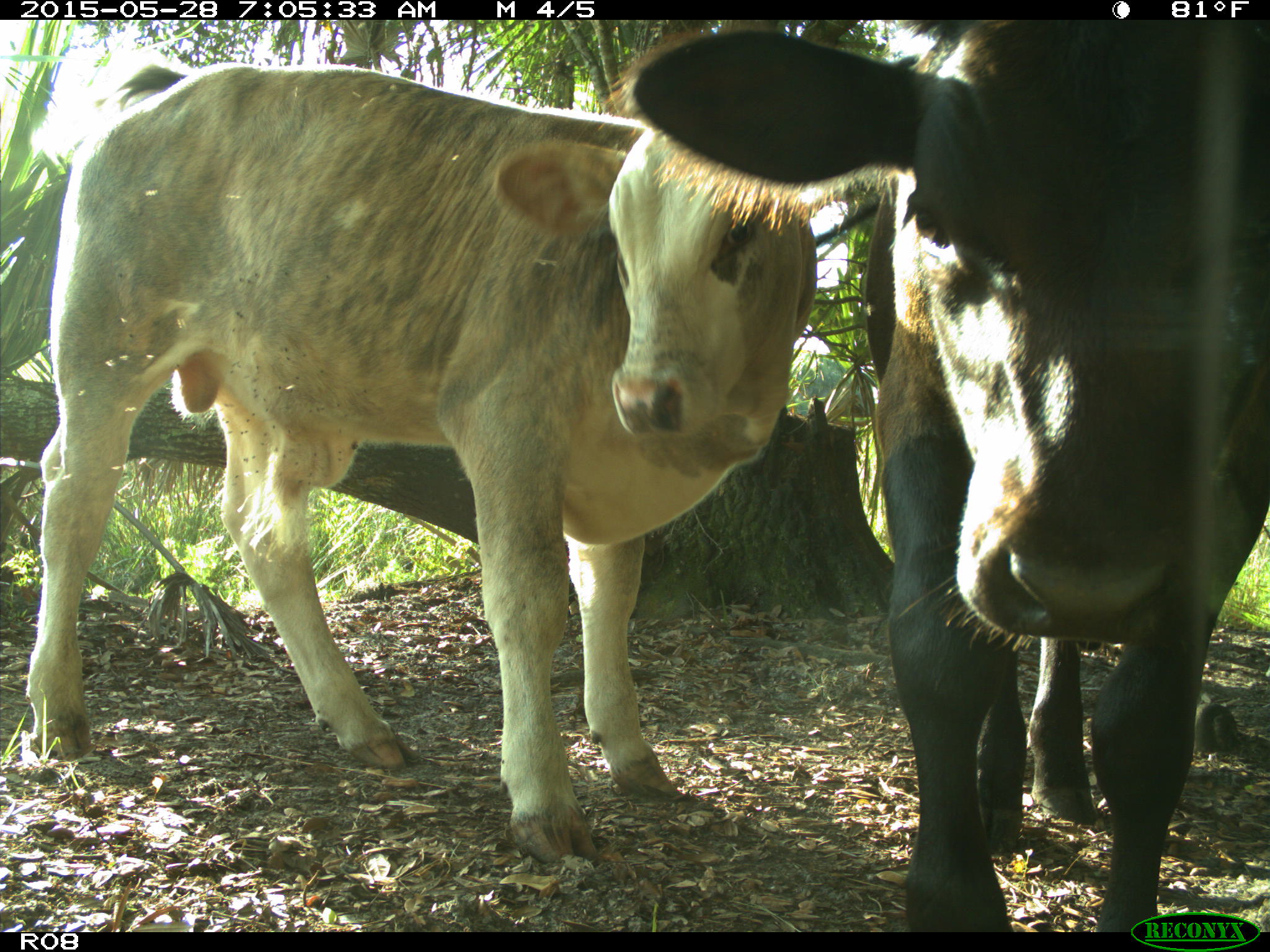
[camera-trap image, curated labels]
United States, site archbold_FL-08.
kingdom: Animalia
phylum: Chordata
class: Mammalia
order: Artiodactyla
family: Bovidae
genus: Bos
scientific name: Bos taurus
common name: domestic cow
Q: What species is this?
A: Bos taurus (domestic cow).